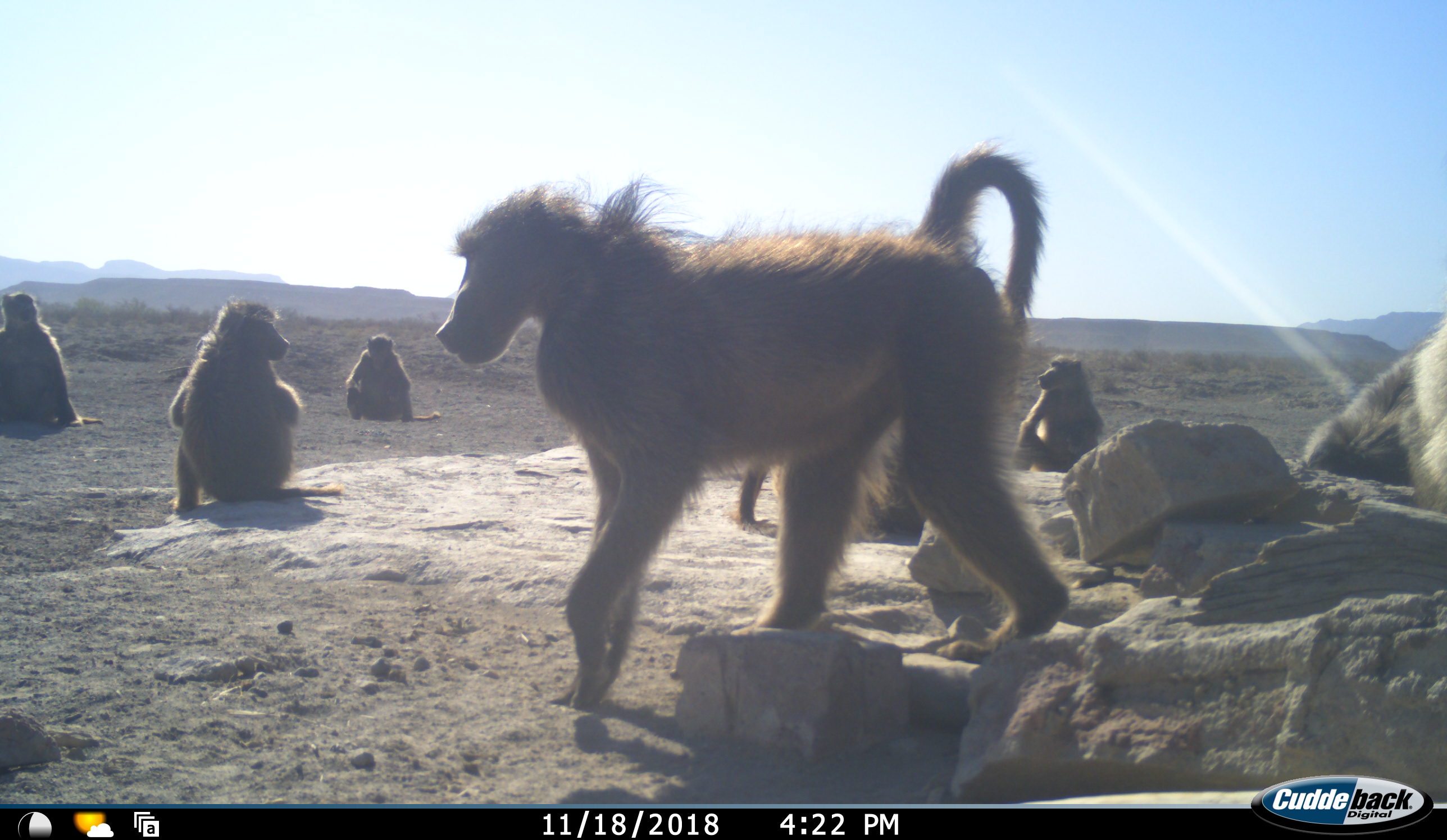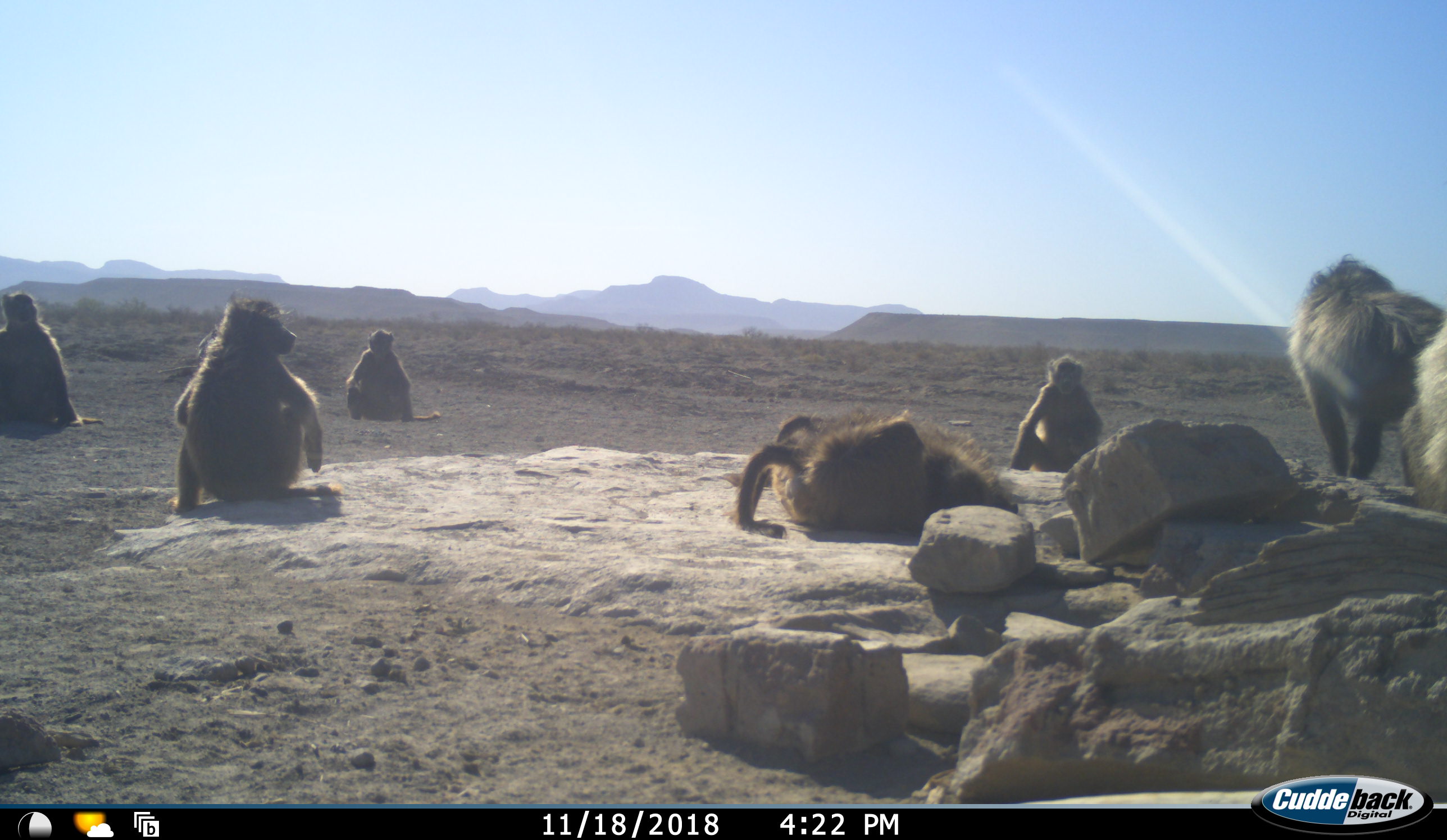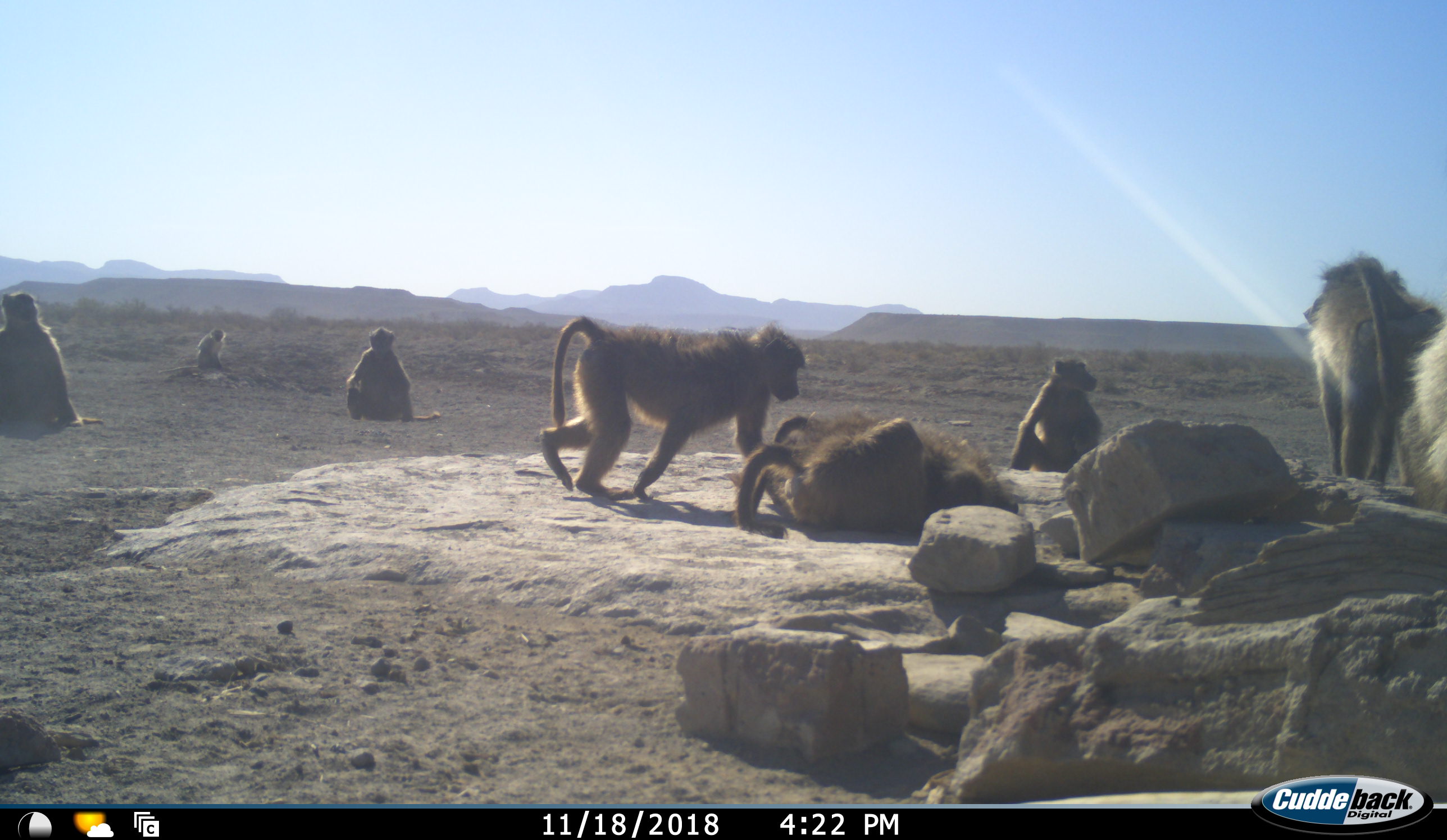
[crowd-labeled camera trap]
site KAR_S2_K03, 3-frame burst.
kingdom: Animalia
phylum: Chordata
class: Mammalia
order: Primates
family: Cercopithecidae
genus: Papio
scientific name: Papio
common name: baboon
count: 8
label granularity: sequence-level